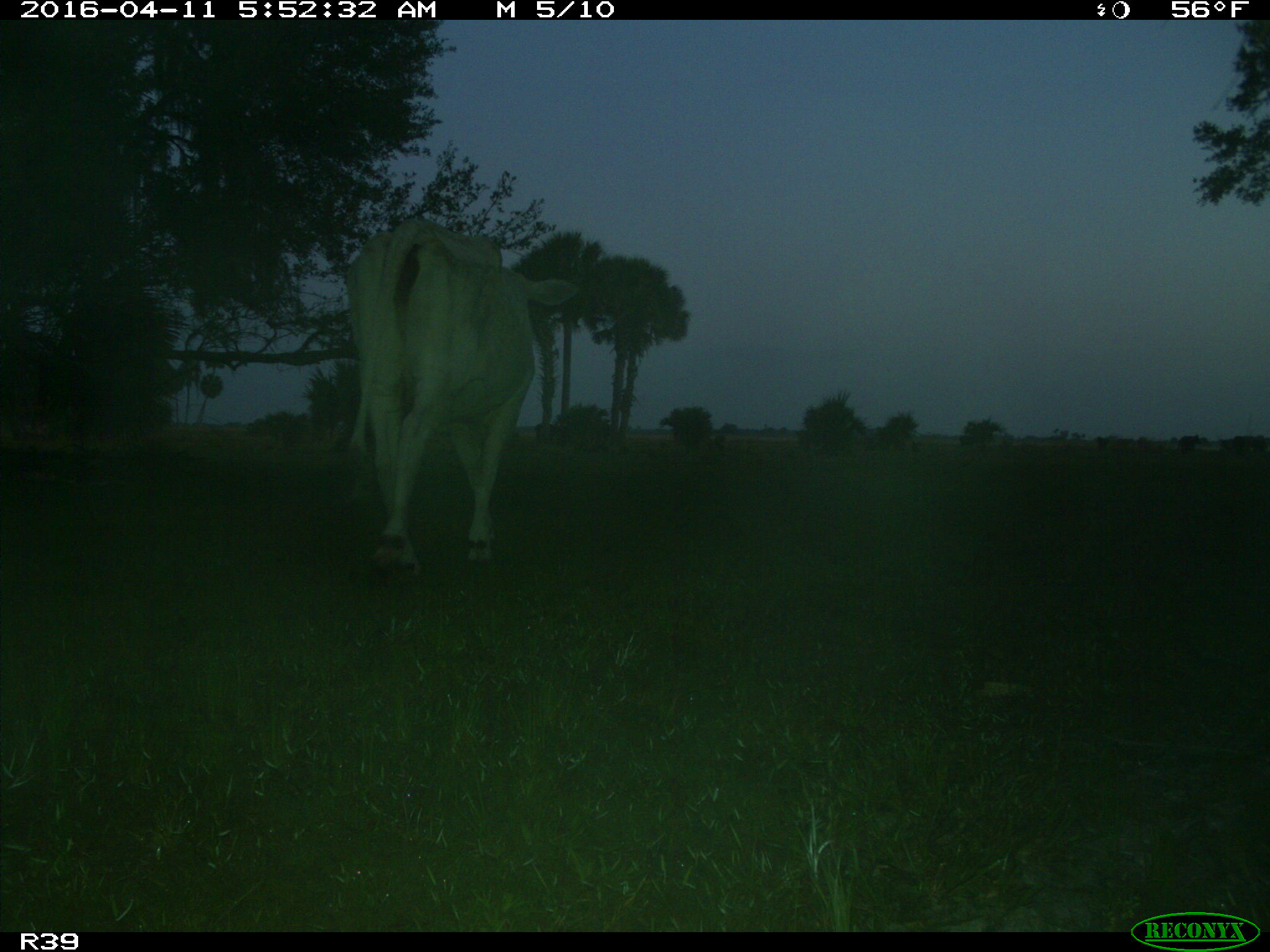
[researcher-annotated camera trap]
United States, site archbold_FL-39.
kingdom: Animalia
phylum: Chordata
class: Mammalia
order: Artiodactyla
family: Bovidae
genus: Bos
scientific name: Bos taurus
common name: domestic cow